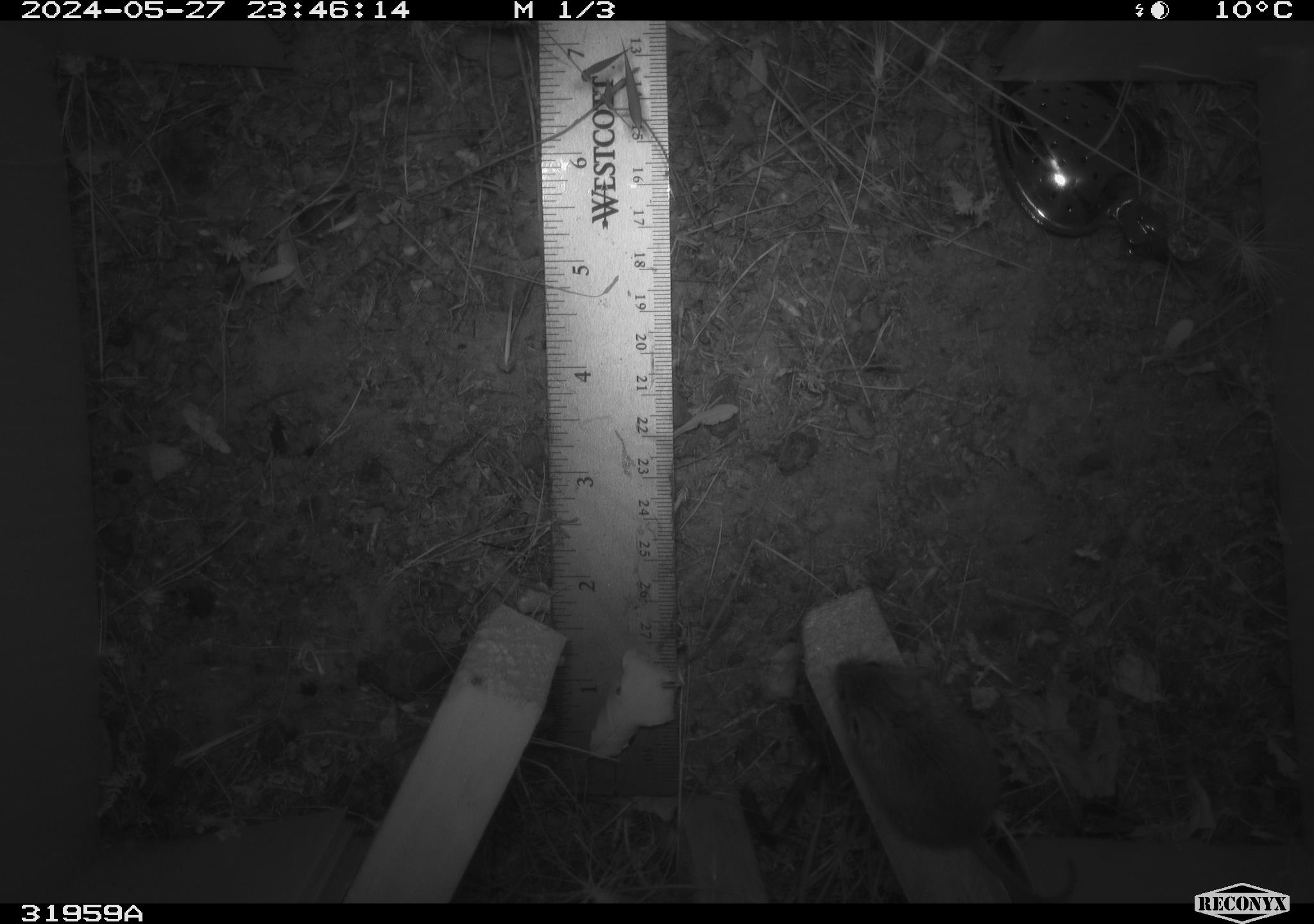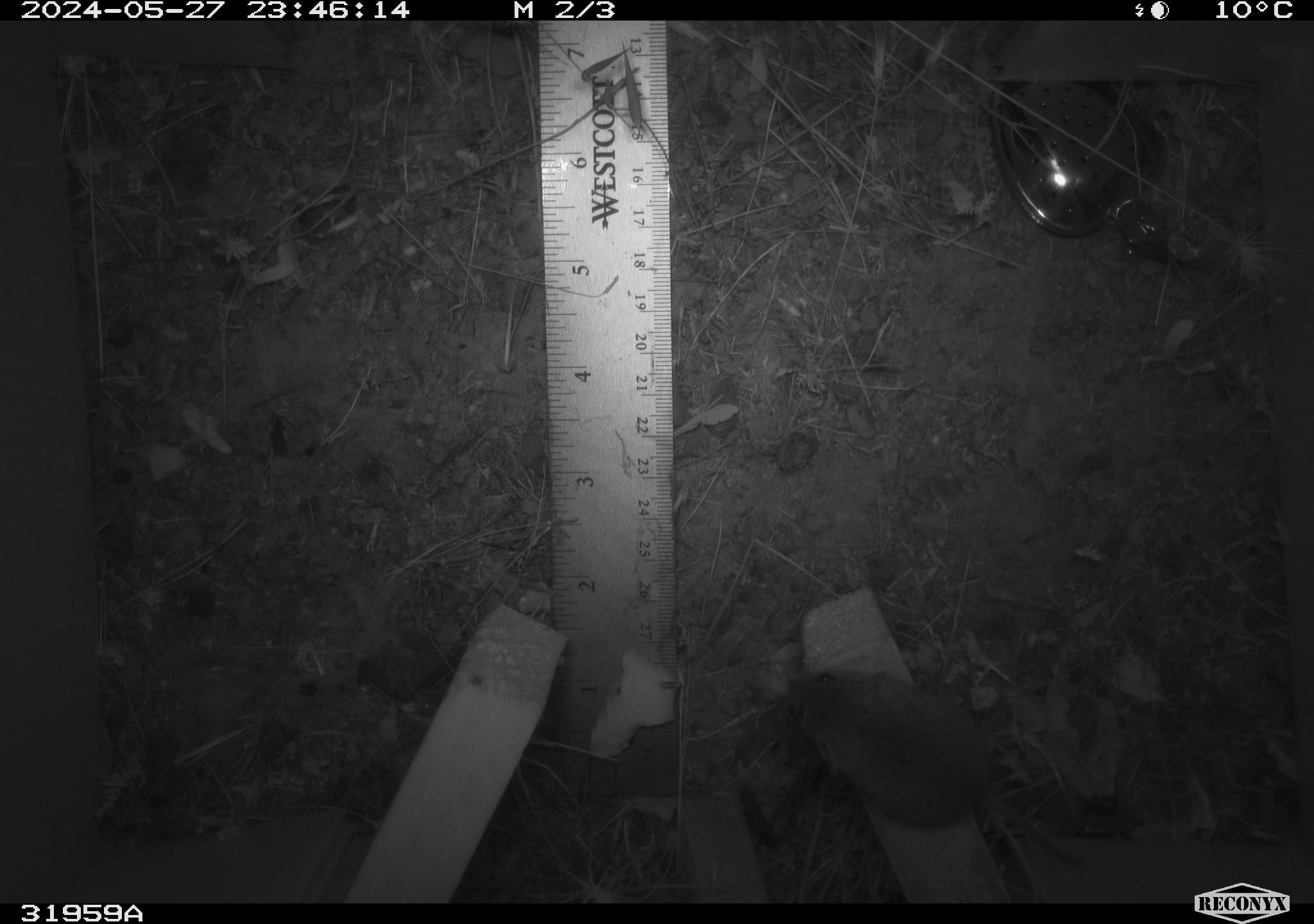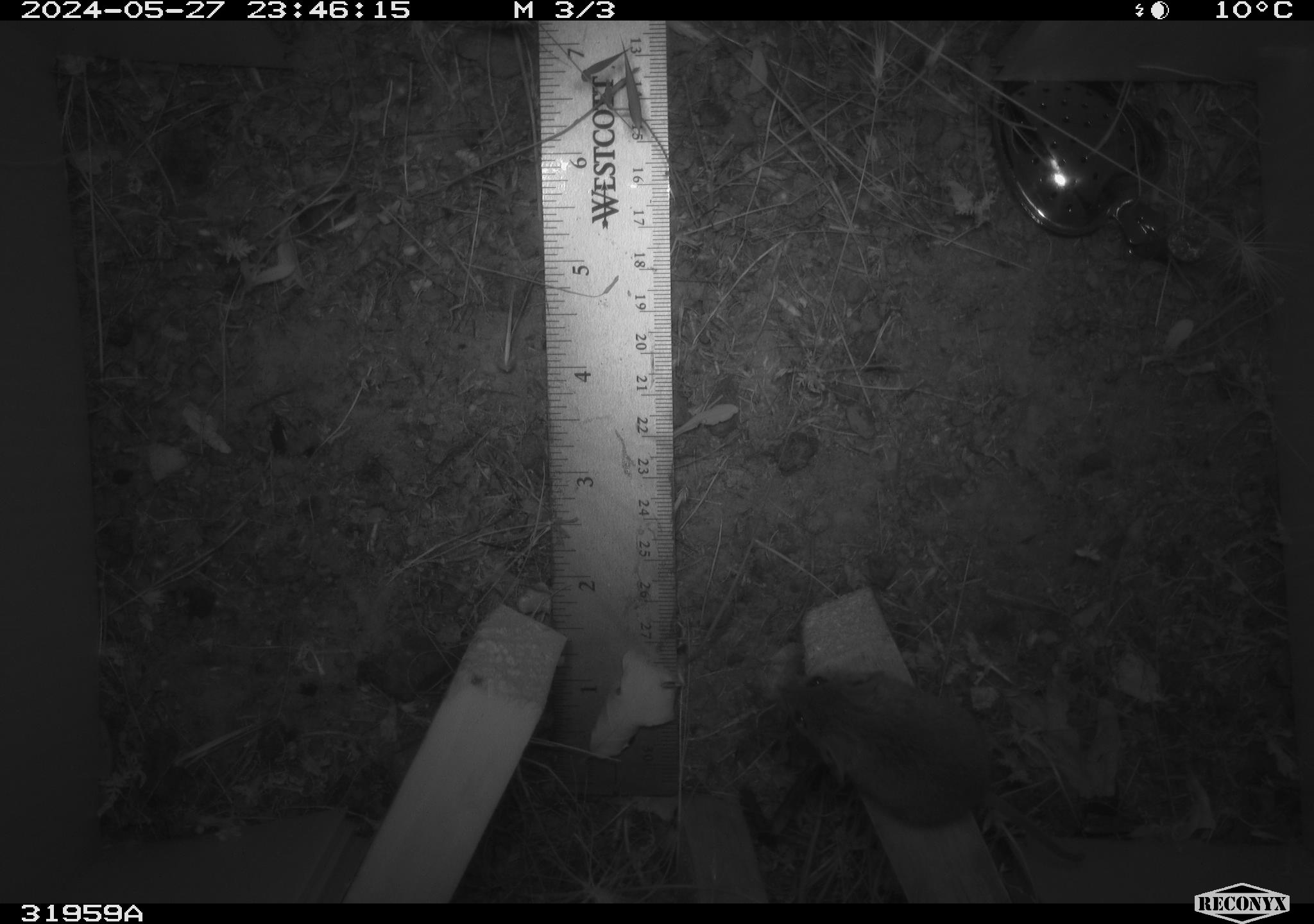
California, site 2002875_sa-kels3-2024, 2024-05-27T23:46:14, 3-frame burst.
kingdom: Animalia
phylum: Chordata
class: Mammalia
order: Rodentia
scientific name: Rodentia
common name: rodent